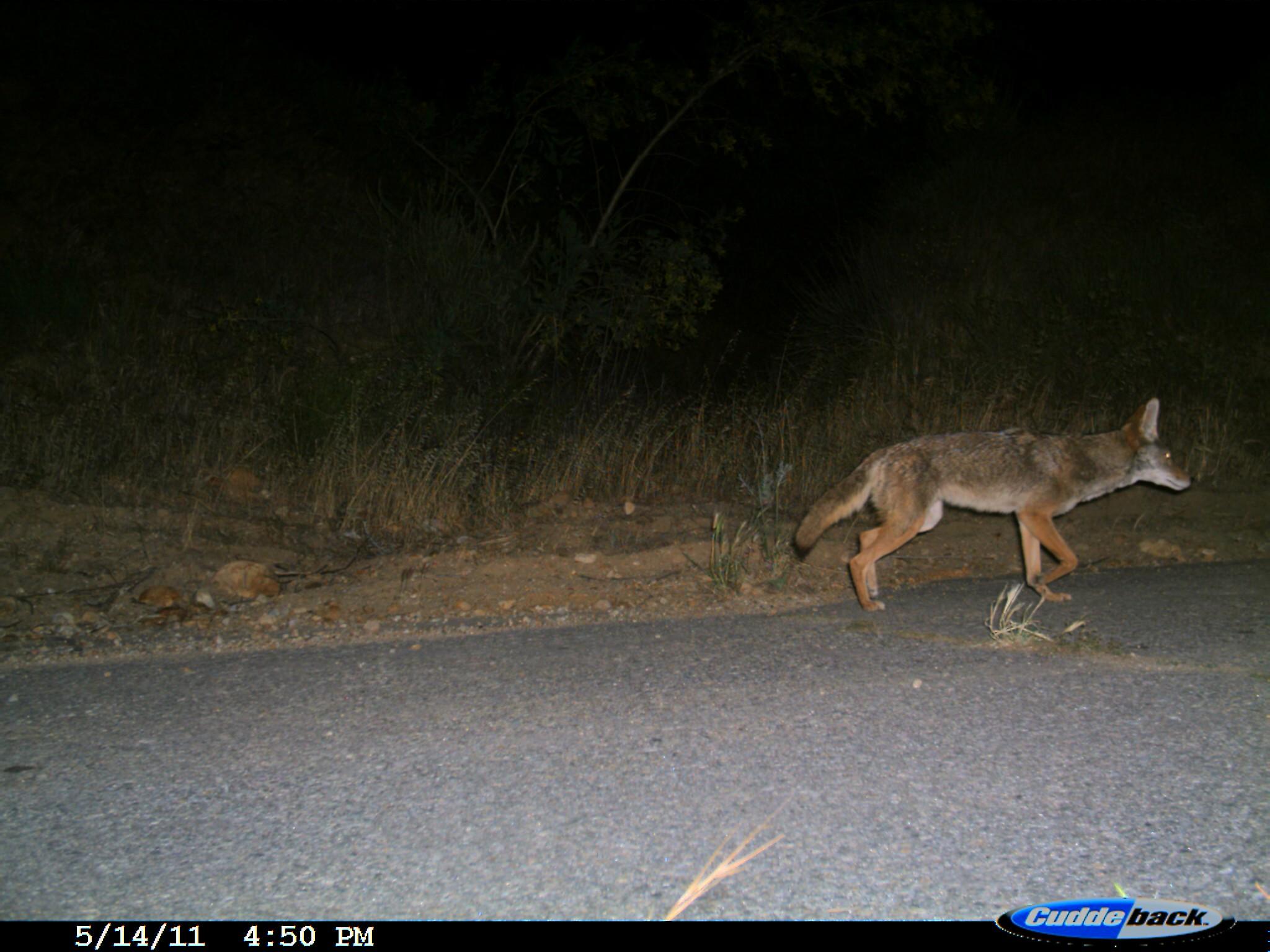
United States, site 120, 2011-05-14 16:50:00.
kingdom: Animalia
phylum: Chordata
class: Mammalia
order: Carnivora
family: Canidae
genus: Canis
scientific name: Canis latrans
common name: coyote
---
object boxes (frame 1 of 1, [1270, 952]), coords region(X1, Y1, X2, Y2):
coyote: region(791, 398, 1199, 617)